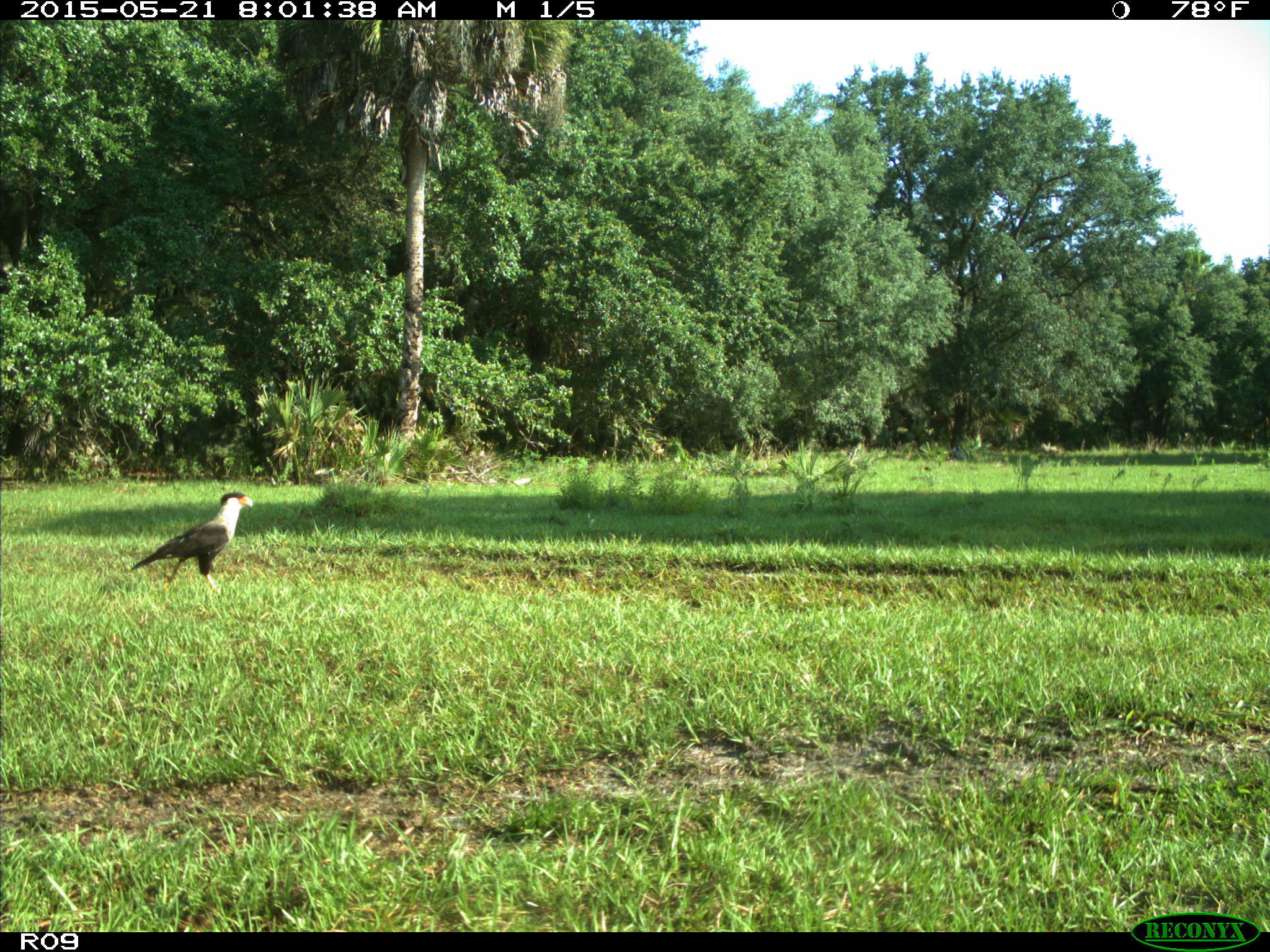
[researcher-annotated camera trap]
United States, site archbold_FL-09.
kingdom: Animalia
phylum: Chordata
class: Aves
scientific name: Aves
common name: birds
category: unidentified bird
Unidentified bird (birds) (Aves).